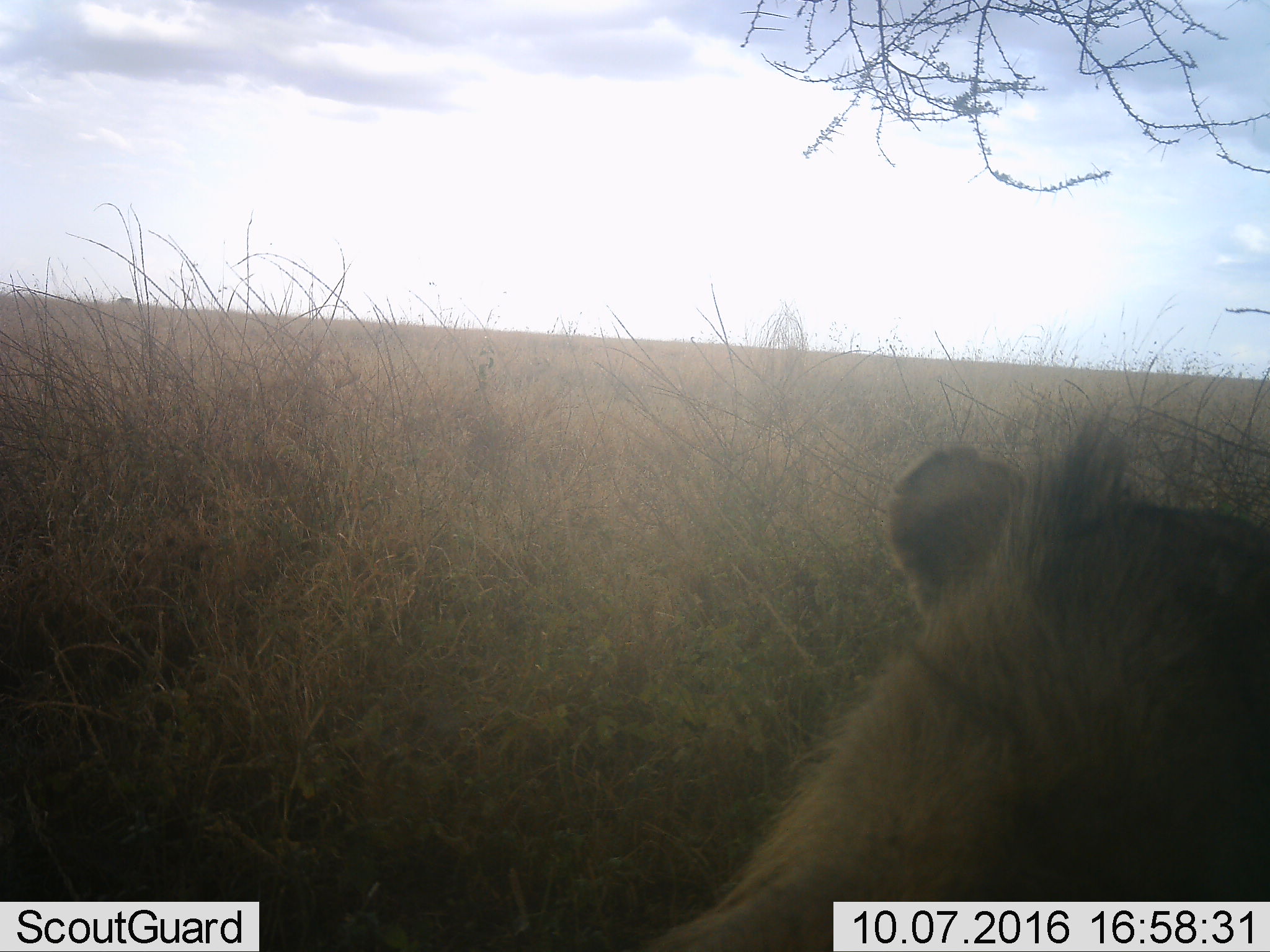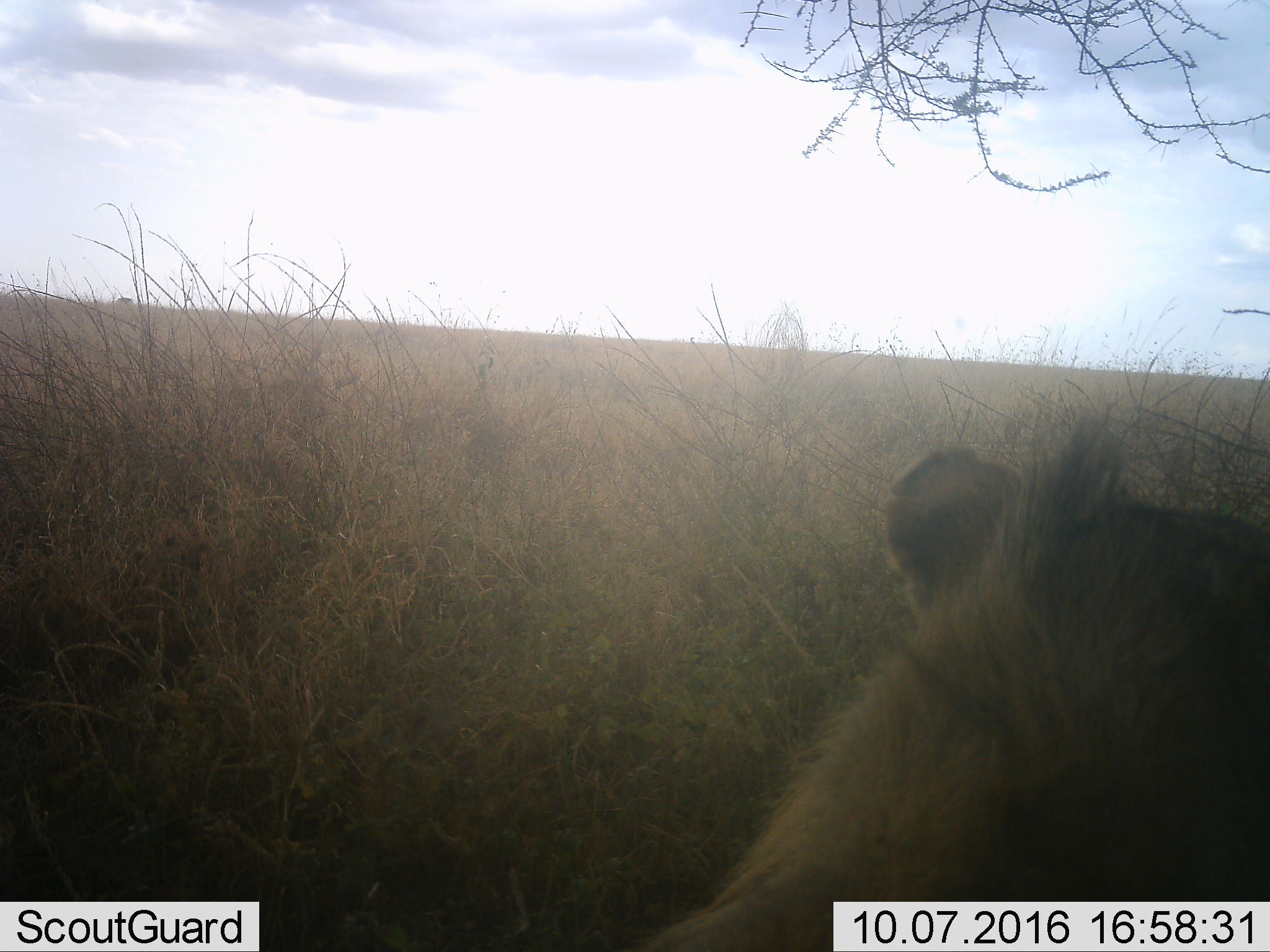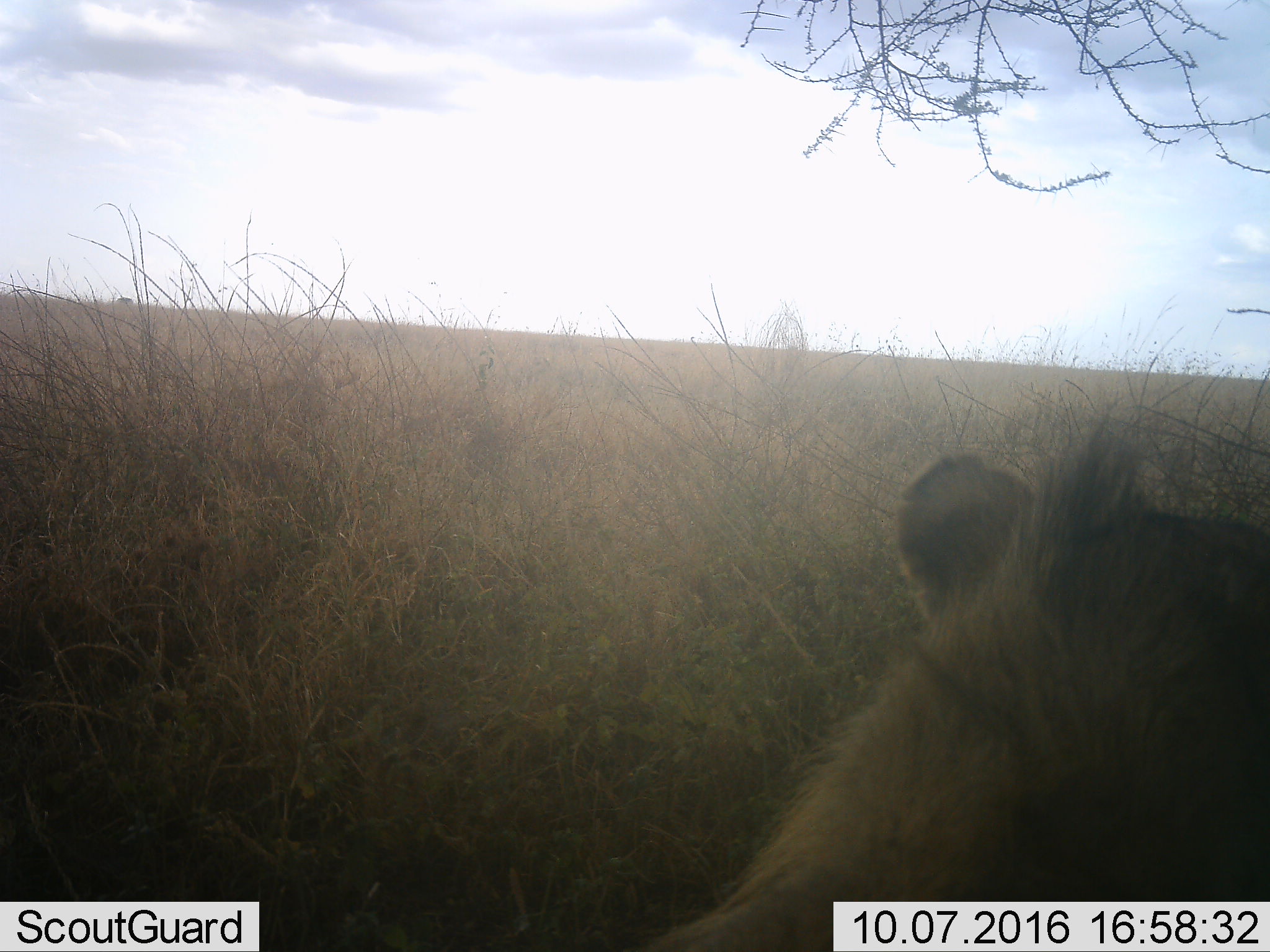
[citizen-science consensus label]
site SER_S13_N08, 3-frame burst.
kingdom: Animalia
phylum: Chordata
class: Mammalia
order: Carnivora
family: Hyaenidae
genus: Crocuta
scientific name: Crocuta crocuta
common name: spotted hyena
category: hyenaspotted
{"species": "hyenaspotted (spotted hyena) (Crocuta crocuta)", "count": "1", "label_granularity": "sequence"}